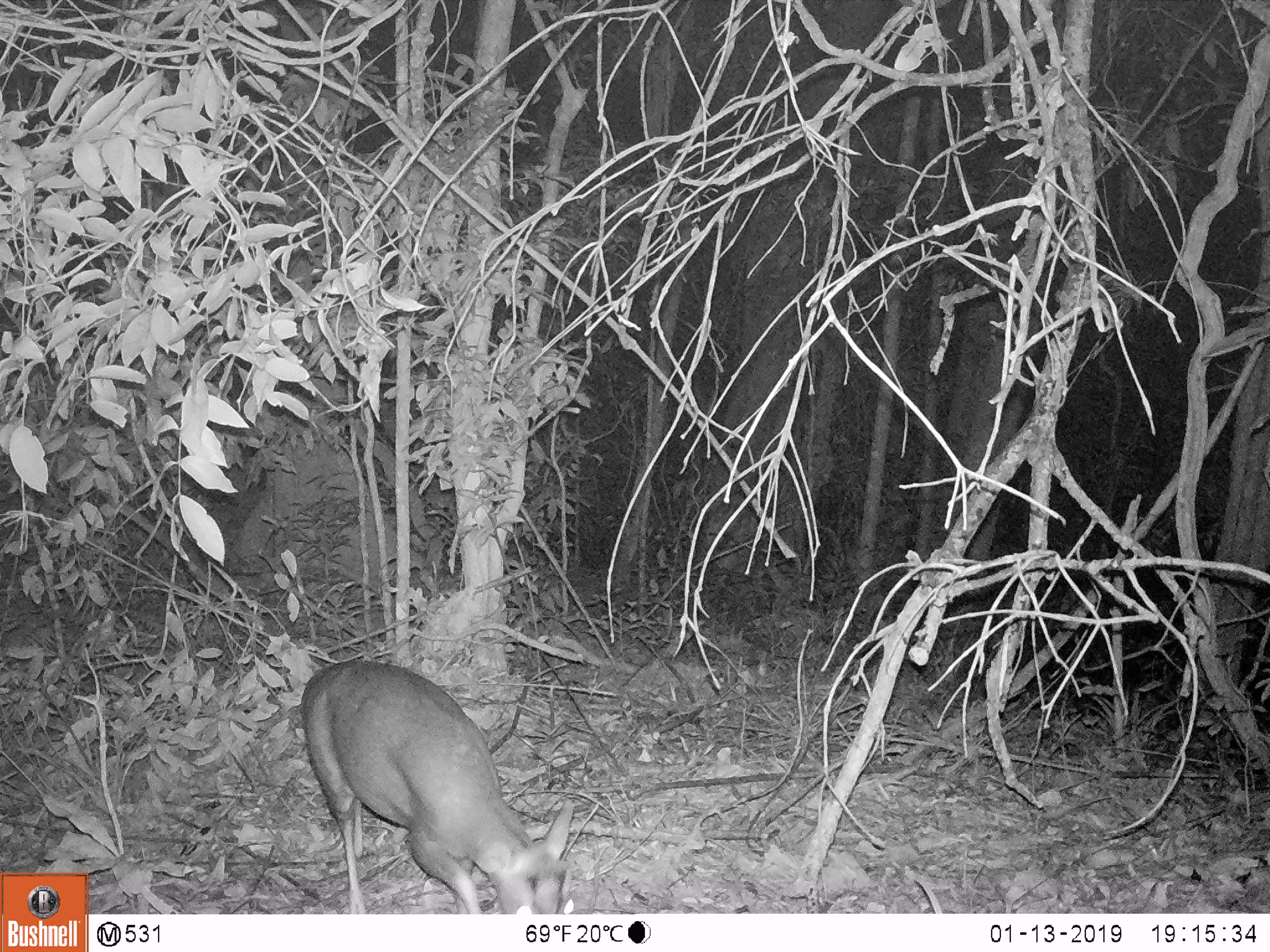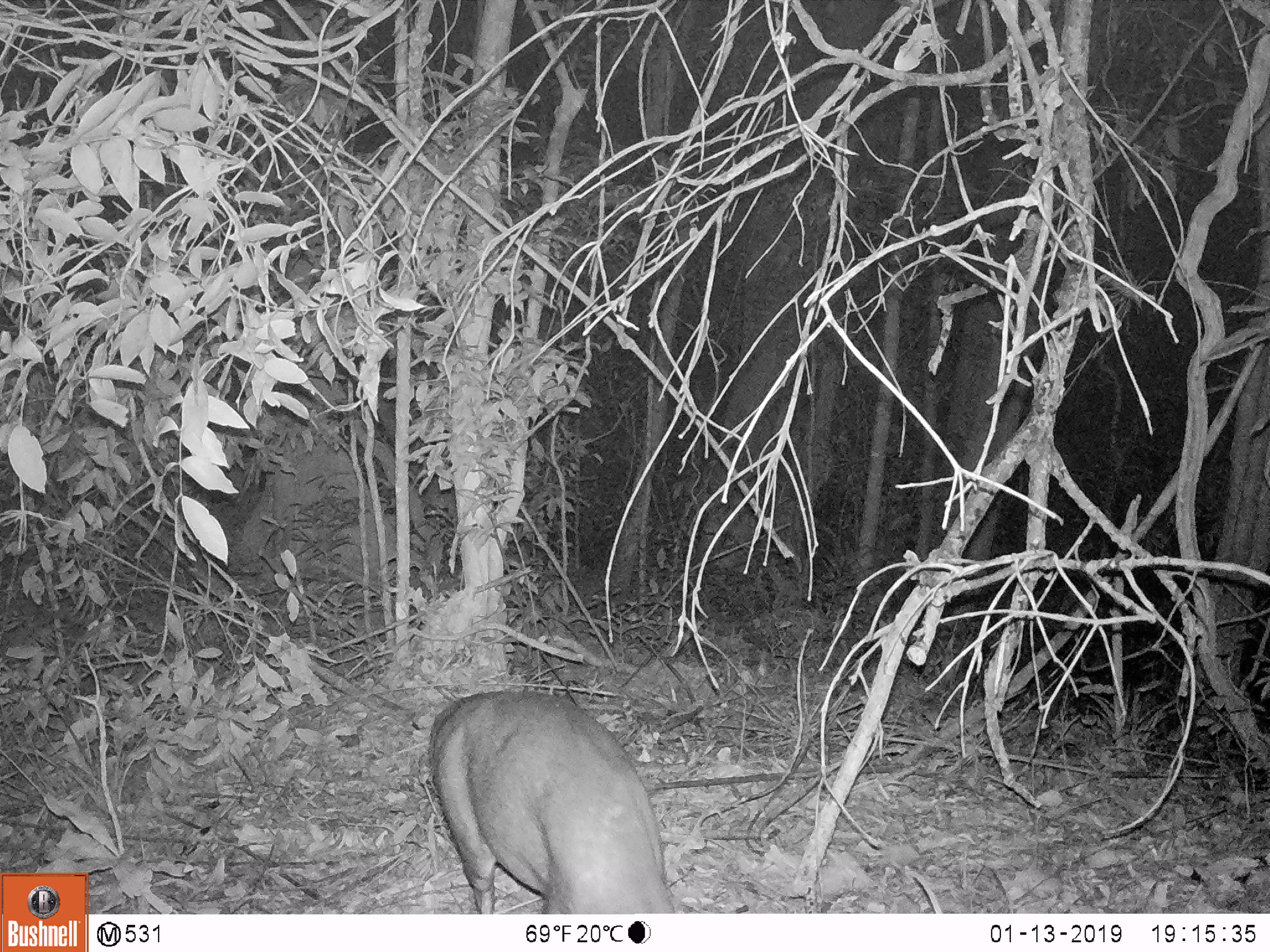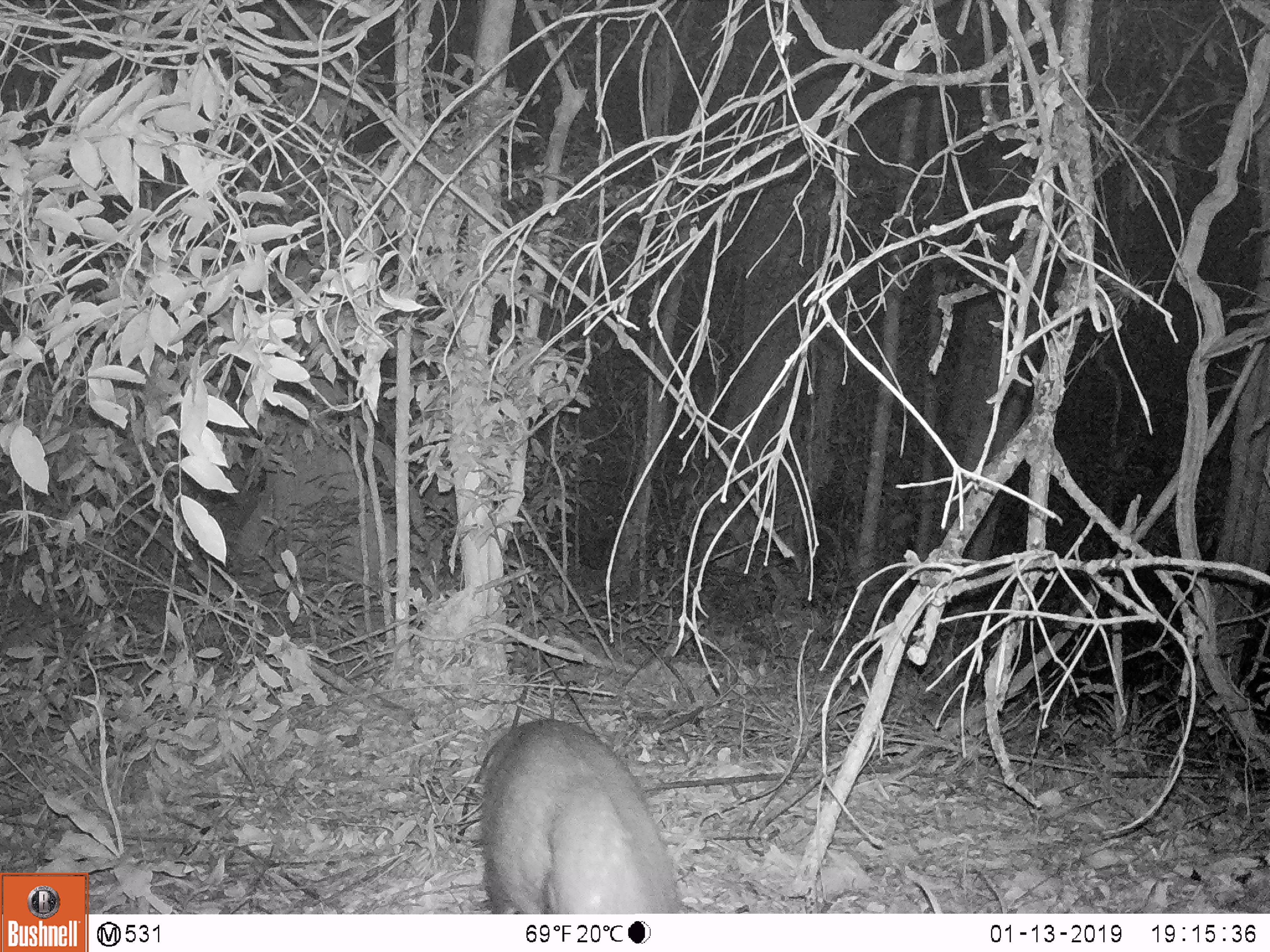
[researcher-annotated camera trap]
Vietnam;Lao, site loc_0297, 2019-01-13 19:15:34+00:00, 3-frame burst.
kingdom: Animalia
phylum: Chordata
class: Mammalia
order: Artiodactyla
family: Cervidae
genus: Muntiacus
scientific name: Muntiacus rooseveltorum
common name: roosevelt's muntjac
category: roosevelts muntjac group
Roosevelts muntjac group (roosevelt's muntjac) (Muntiacus rooseveltorum). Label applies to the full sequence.